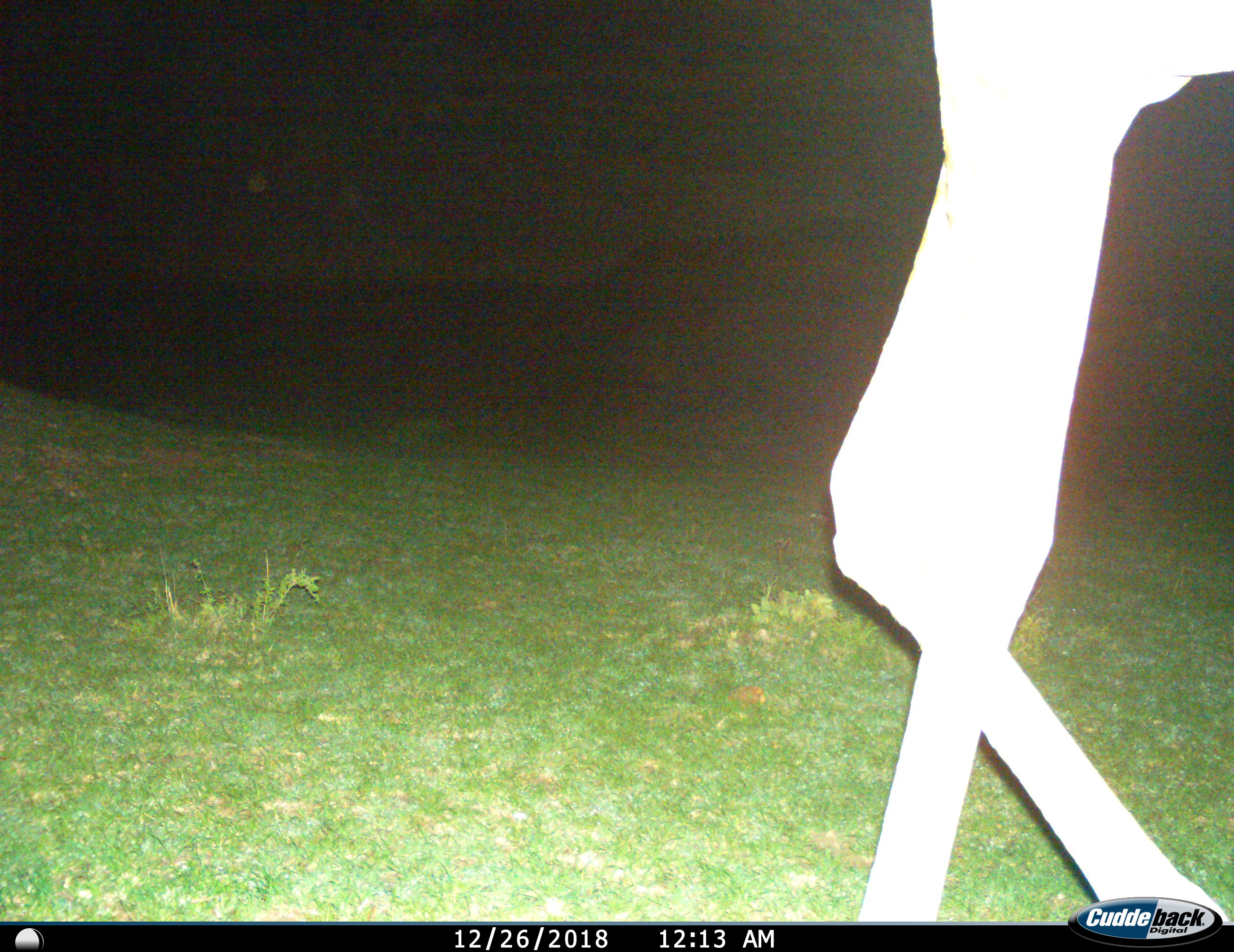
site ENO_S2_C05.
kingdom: Animalia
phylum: Chordata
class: Mammalia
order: Artiodactyla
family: Giraffidae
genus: Giraffa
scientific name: Giraffa camelopardalis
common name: giraffe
Giraffe (Giraffa camelopardalis), count 1. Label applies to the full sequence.